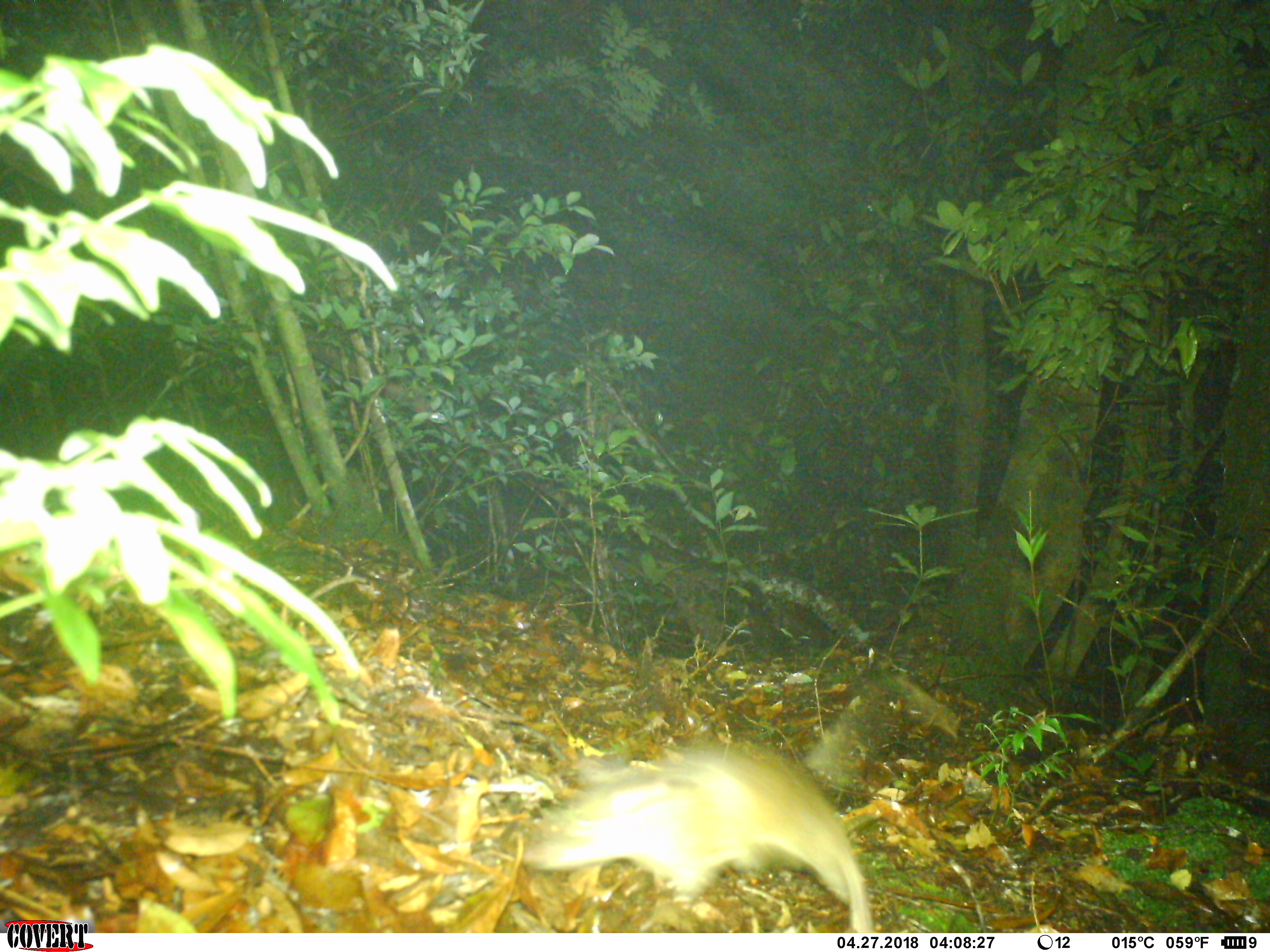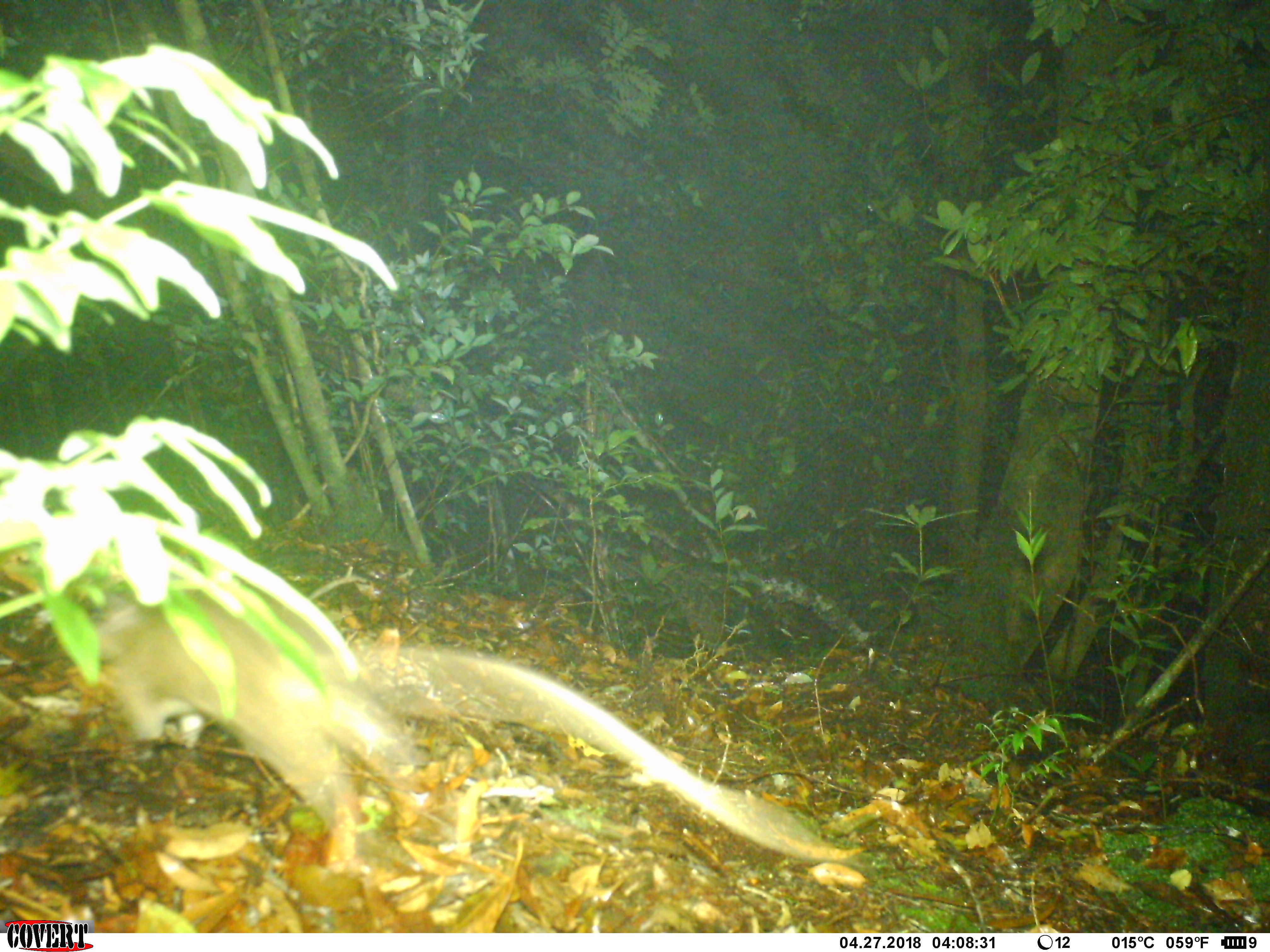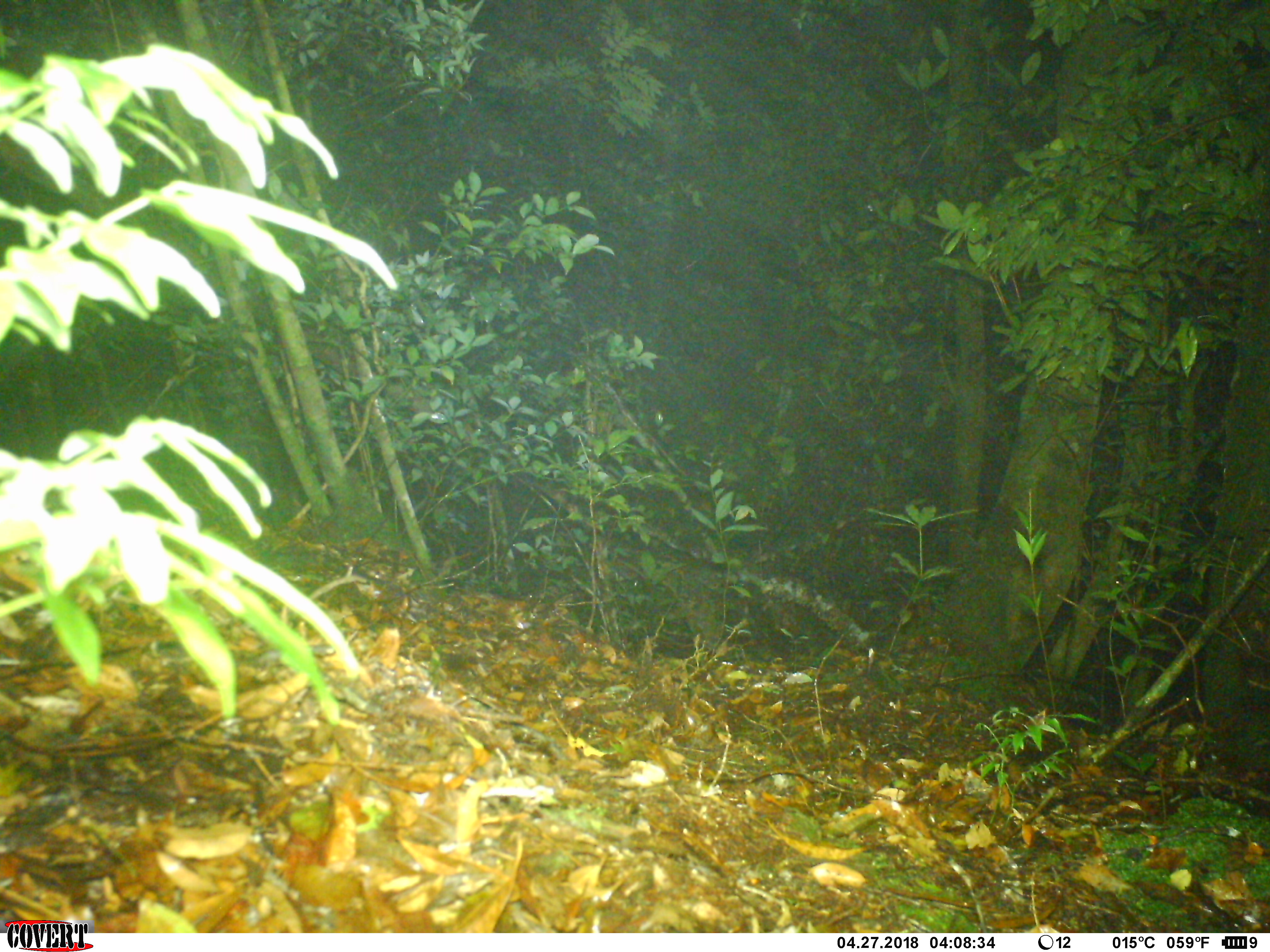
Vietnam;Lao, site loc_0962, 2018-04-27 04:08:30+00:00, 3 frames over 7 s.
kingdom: Animalia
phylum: Chordata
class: Mammalia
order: Rodentia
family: Muridae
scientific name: Muridae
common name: old-world mice and rats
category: unidentified murid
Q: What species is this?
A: Unidentified murid (old-world mice and rats) (Muridae).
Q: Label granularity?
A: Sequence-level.